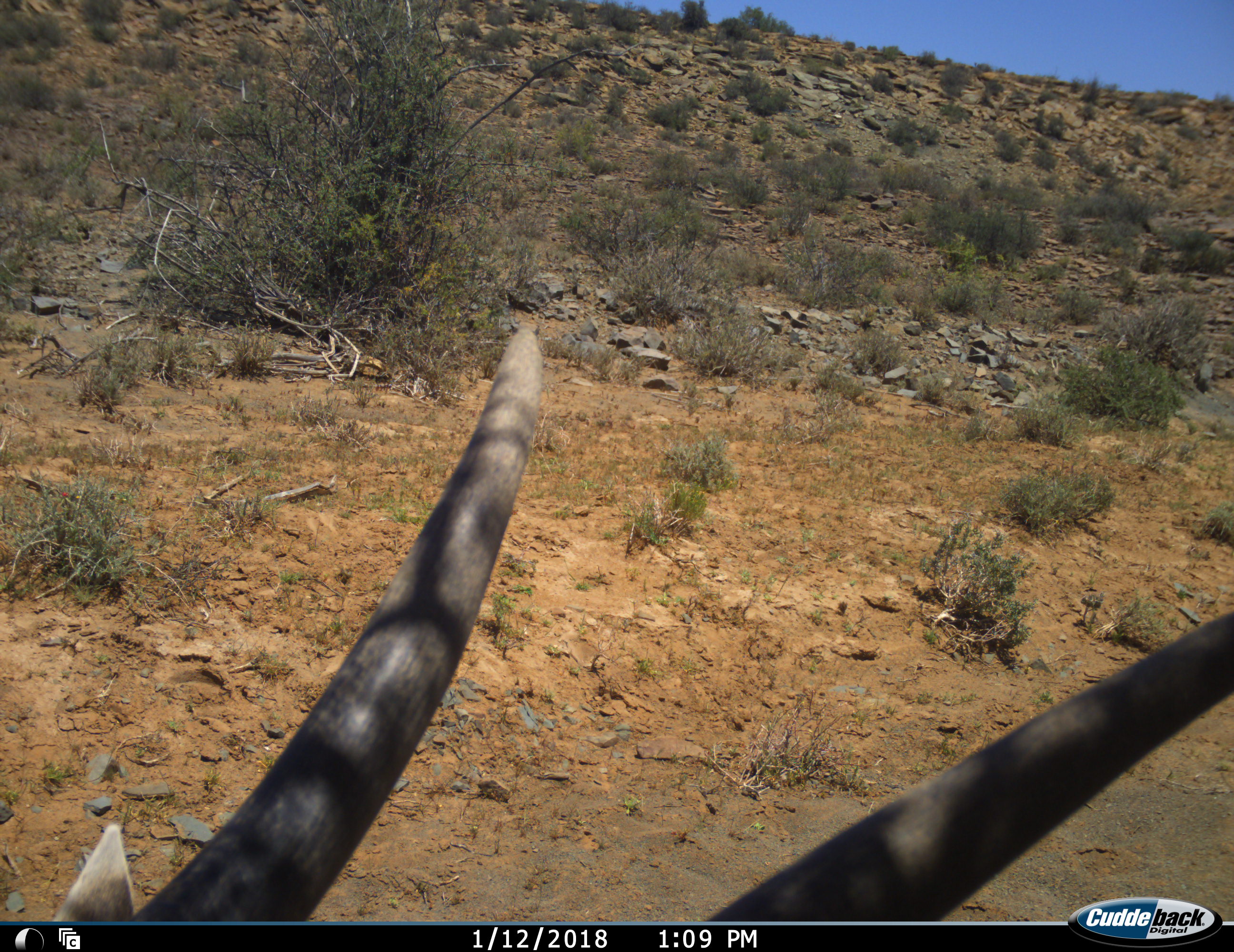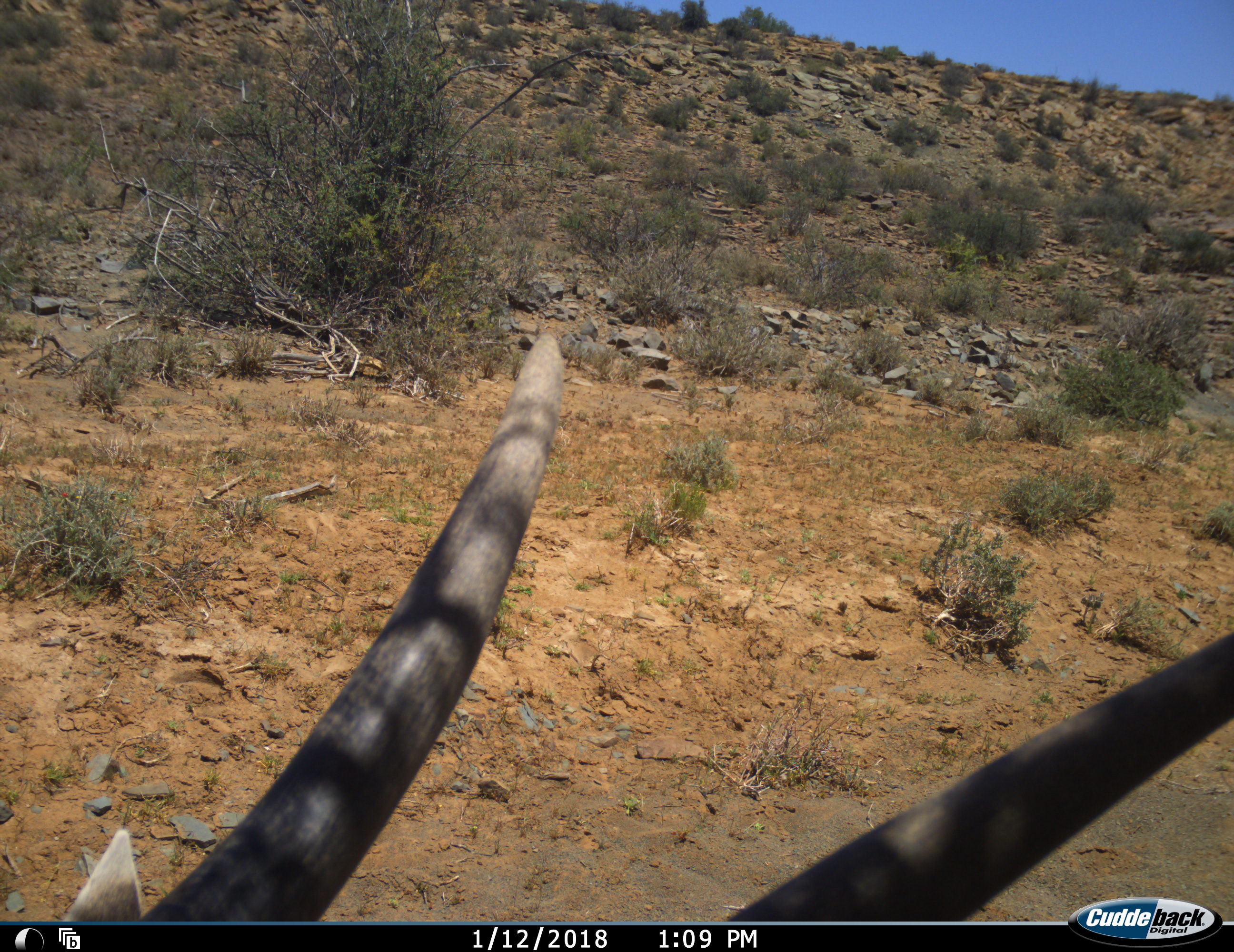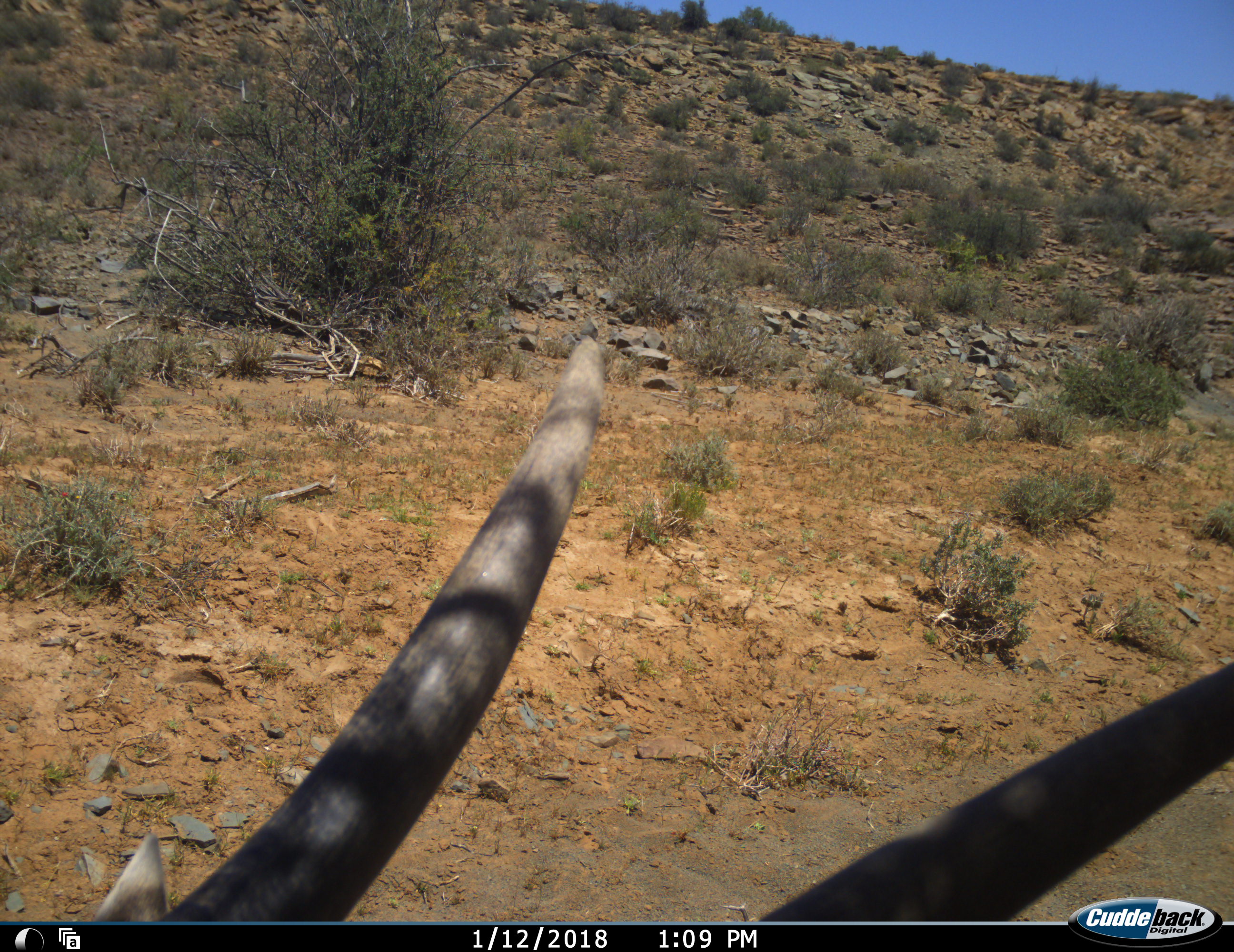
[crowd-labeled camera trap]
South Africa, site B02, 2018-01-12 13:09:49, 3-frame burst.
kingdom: Animalia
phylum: Chordata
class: Mammalia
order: Artiodactyla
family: Bovidae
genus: Tragelaphus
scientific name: Tragelaphus oryx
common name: eland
Eland (Tragelaphus oryx), count 1. Behavior (volunteer vote fractions): standing 80%, resting 0%, moving 20%, interacting 0%. Young present (vote fraction): 0%. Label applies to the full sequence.